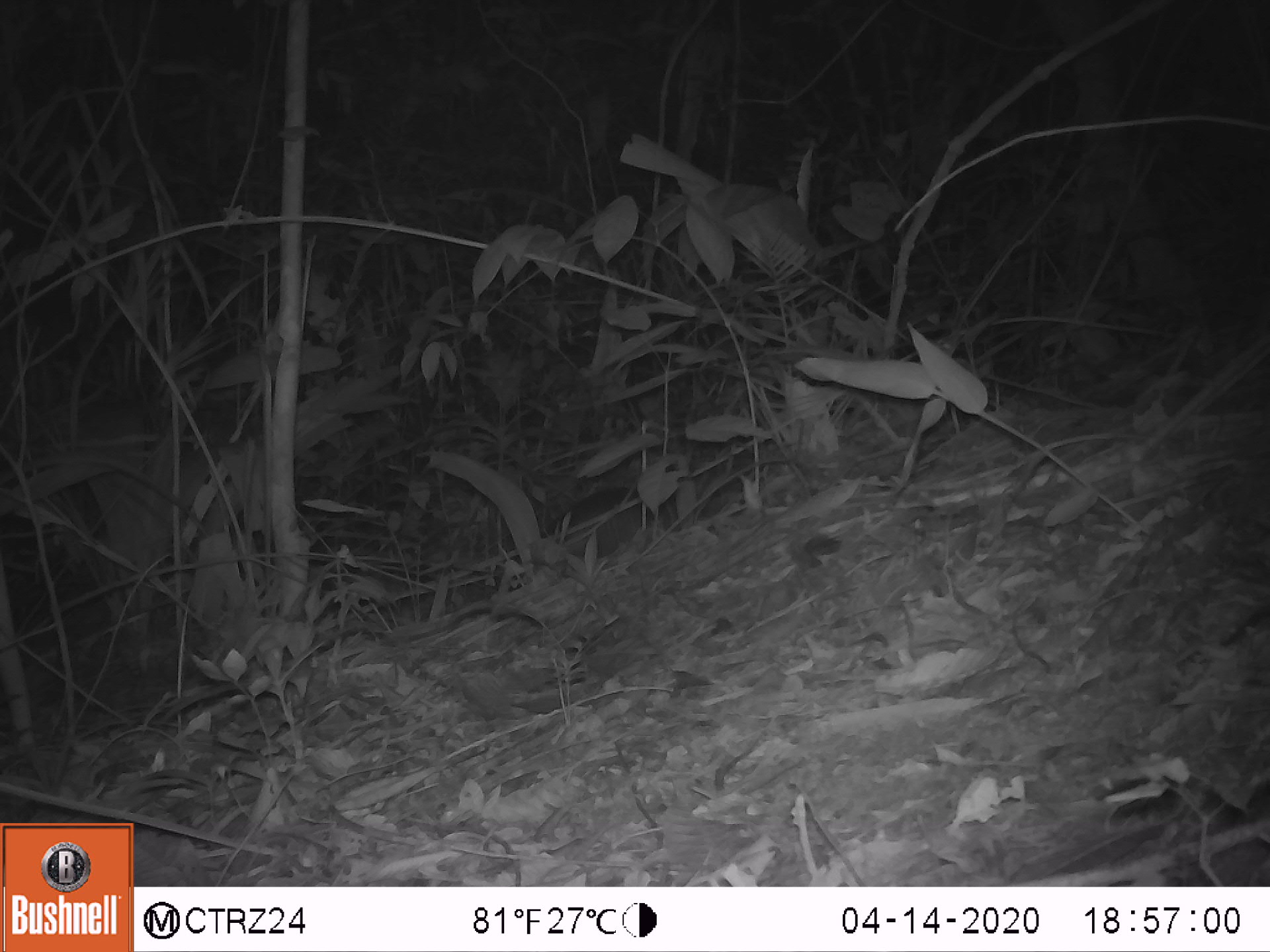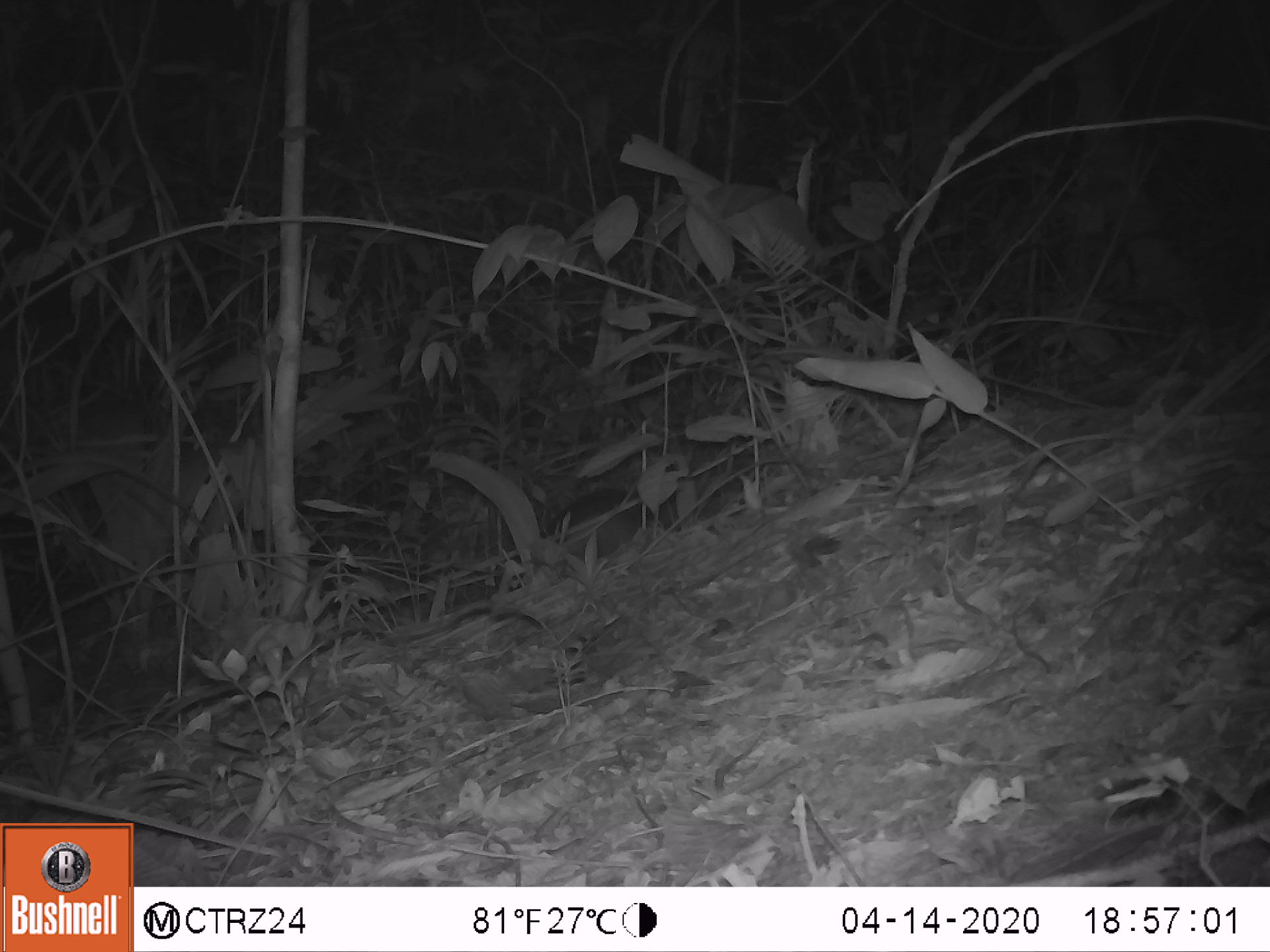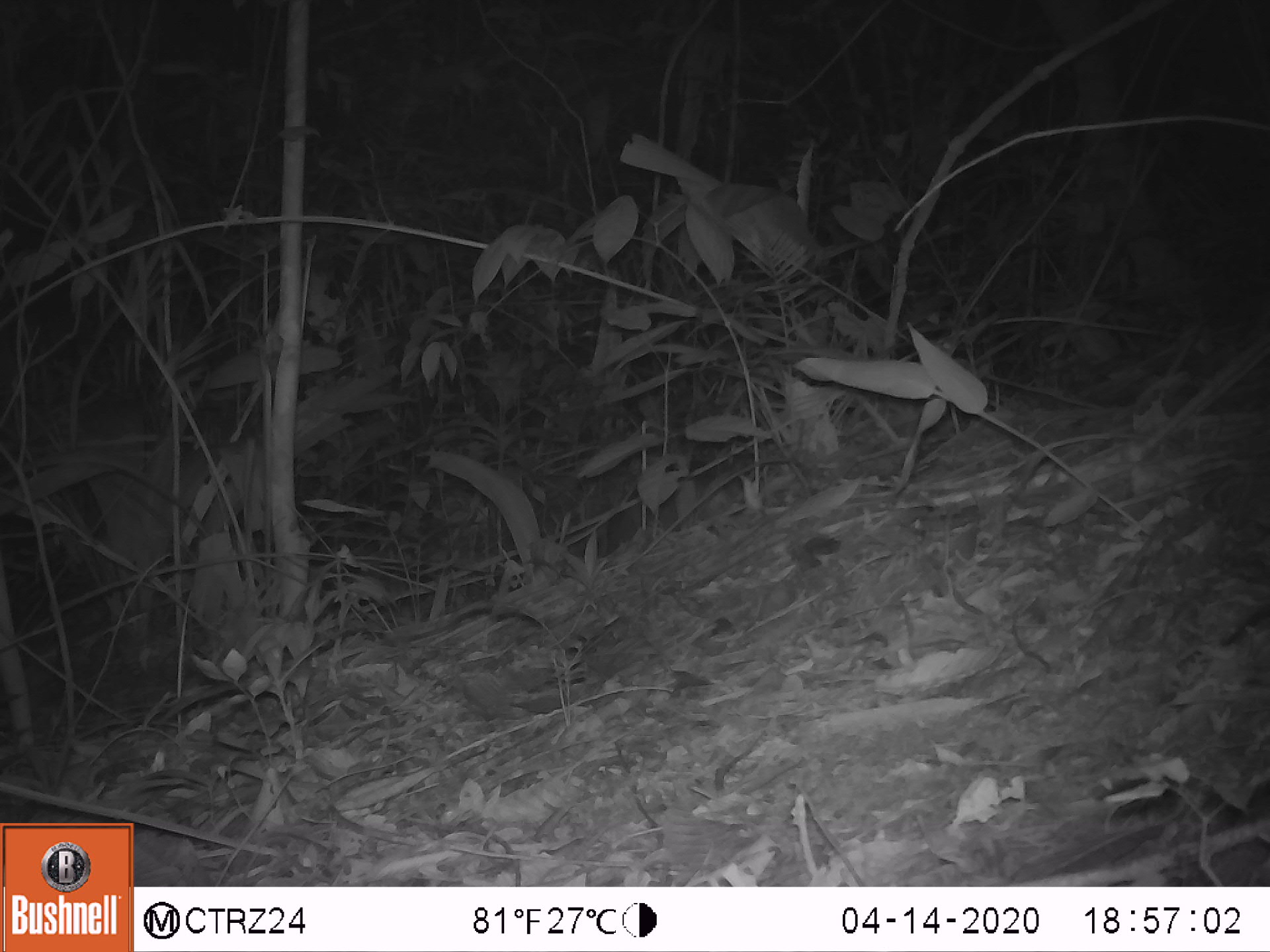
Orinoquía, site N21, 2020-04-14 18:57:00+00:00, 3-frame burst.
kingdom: Animalia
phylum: Chordata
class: Mammalia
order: Cingulata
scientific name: Cingulata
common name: armadillo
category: unknown armadillo